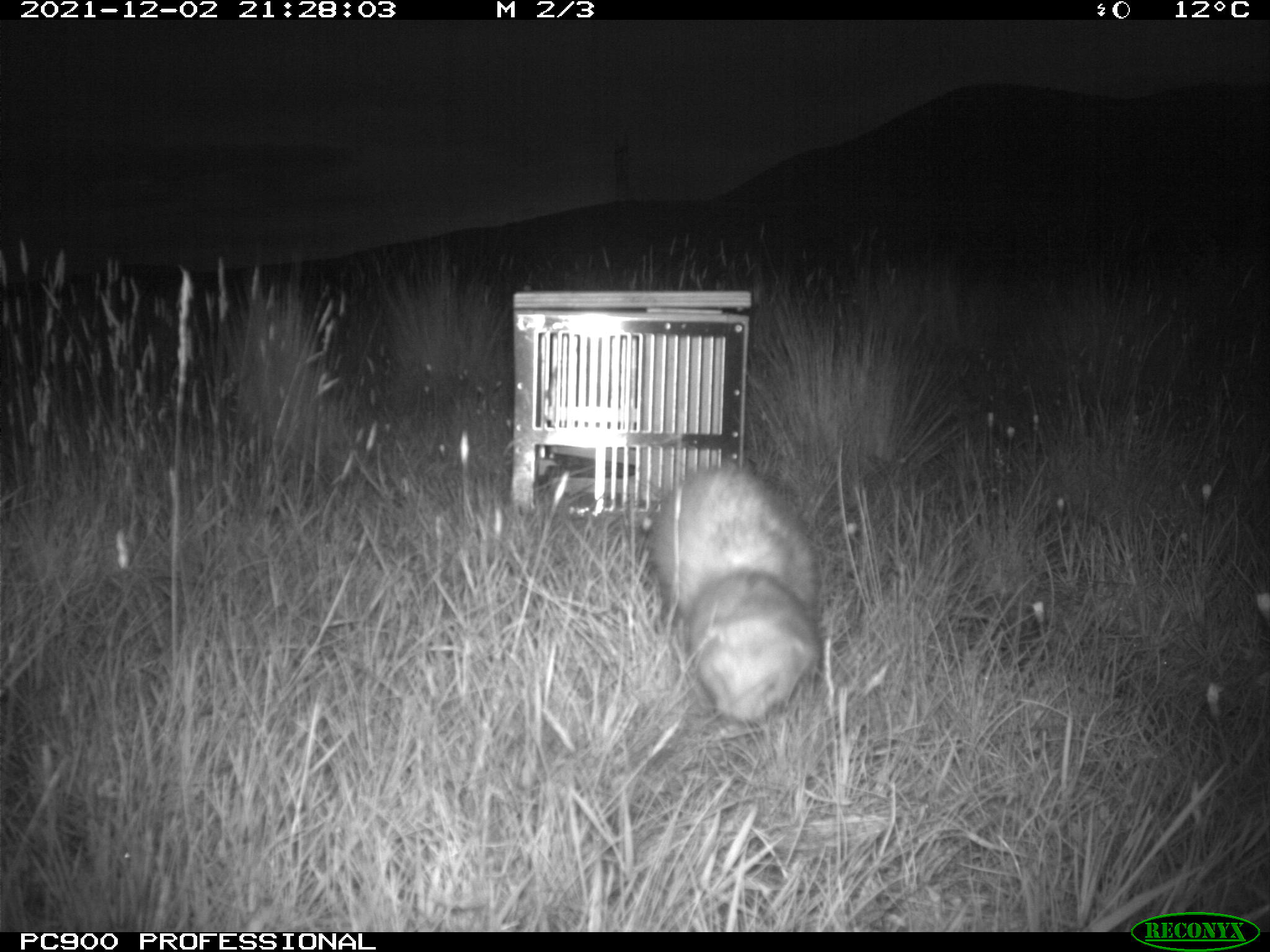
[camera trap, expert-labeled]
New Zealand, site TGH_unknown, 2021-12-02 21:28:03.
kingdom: Animalia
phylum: Chordata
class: Mammalia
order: Carnivora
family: Mustelidae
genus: Mustela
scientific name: Mustela furo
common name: ferret